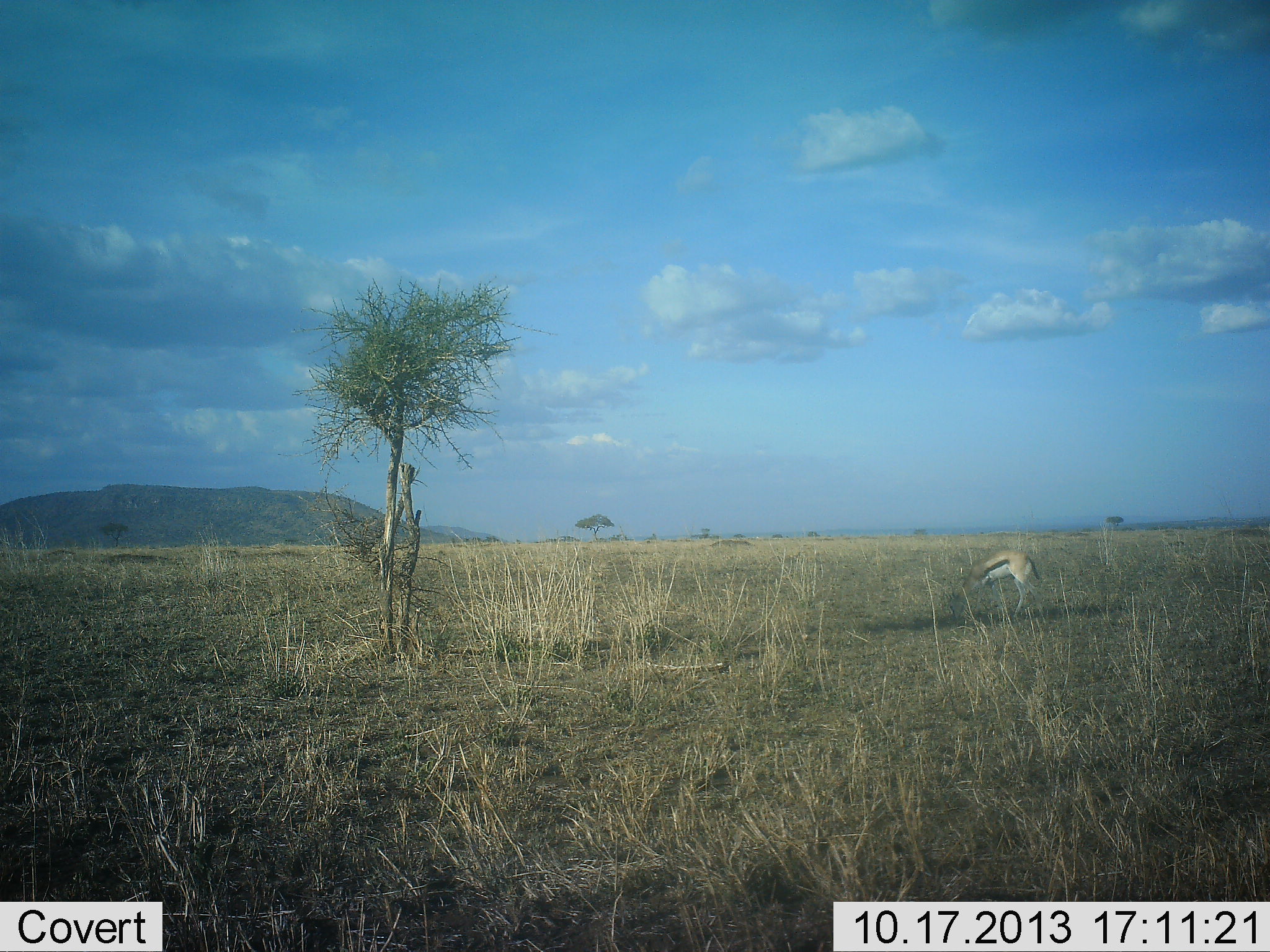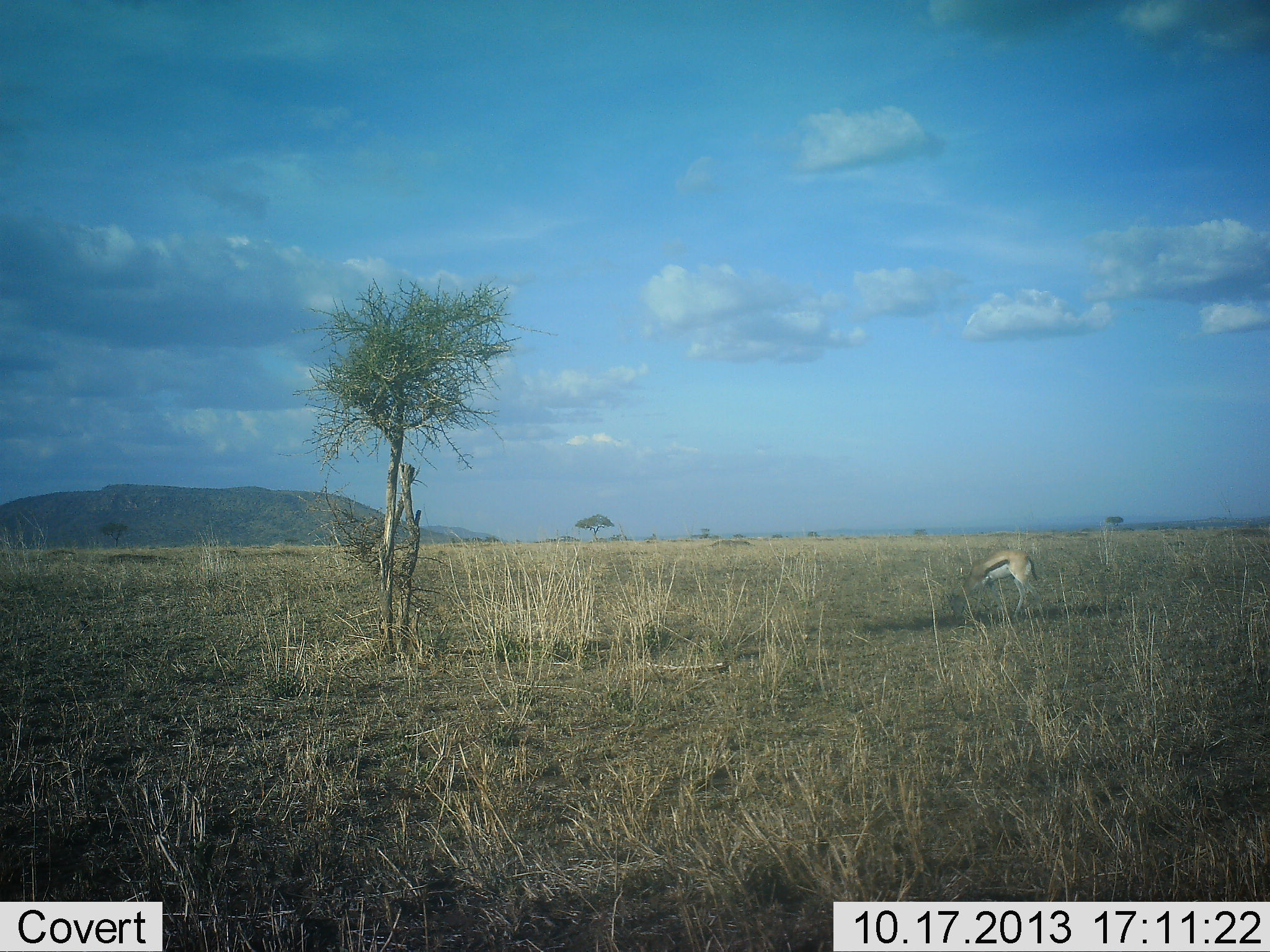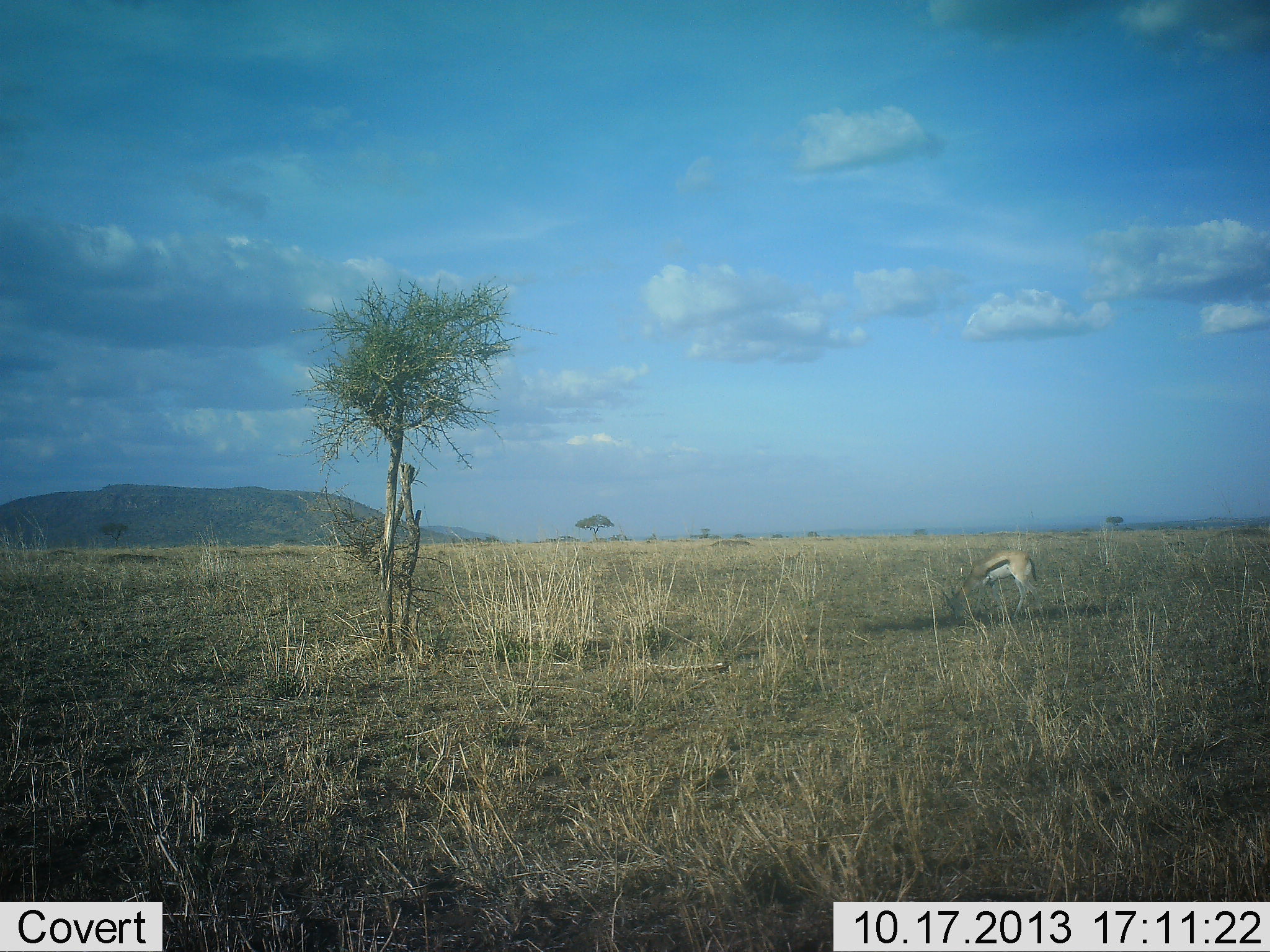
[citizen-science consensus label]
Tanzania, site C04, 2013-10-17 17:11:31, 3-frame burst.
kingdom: Animalia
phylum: Chordata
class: Mammalia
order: Artiodactyla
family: Bovidae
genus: Eudorcas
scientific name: Eudorcas thomsonii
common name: thomson's gazelle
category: gazellethomsons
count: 1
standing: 60%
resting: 0%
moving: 0%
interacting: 0%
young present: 0%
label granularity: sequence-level